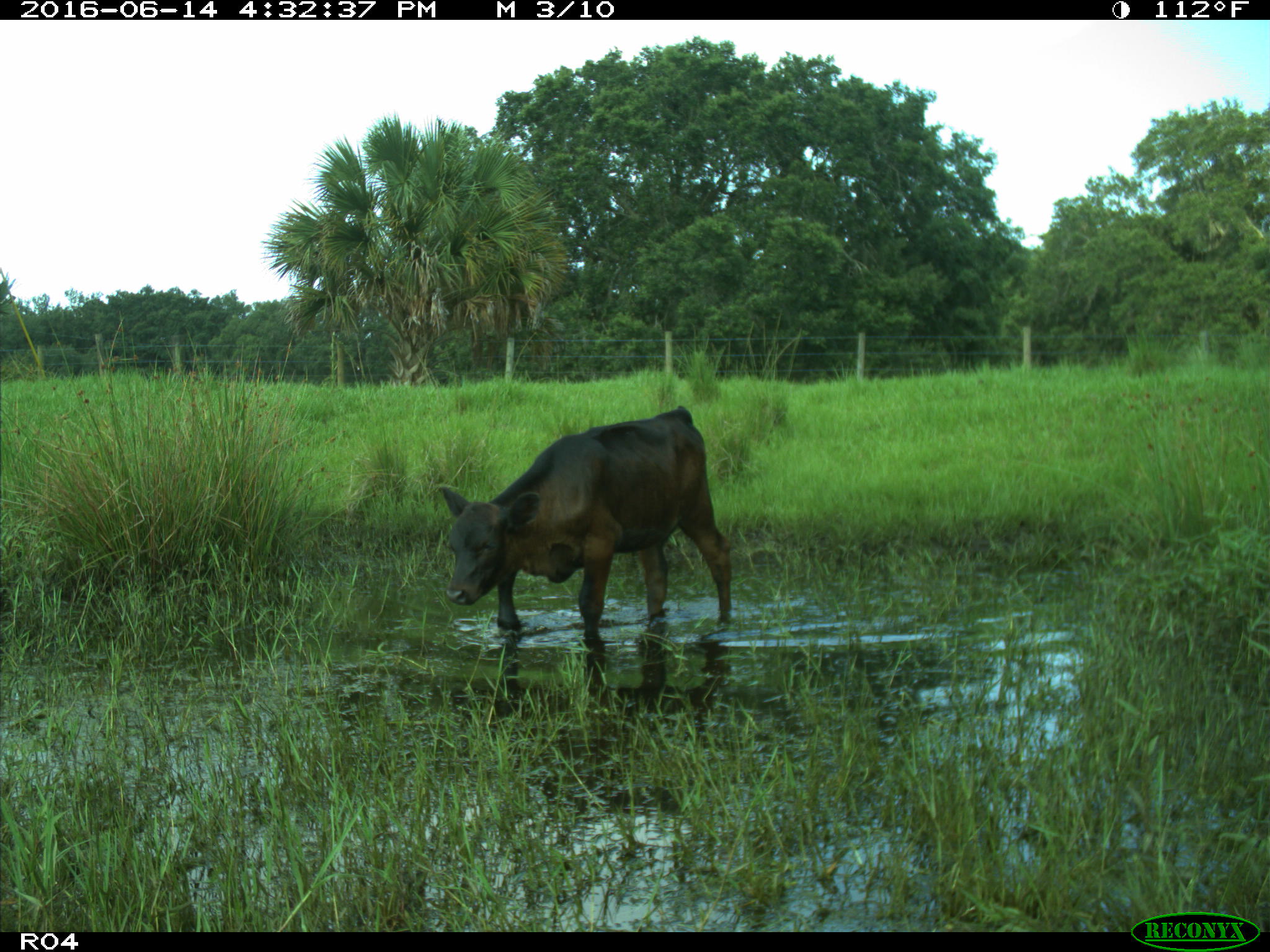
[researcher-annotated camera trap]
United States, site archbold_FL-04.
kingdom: Animalia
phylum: Chordata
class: Mammalia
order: Artiodactyla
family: Bovidae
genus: Bos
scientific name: Bos taurus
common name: domestic cow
Bos taurus (domestic cow).